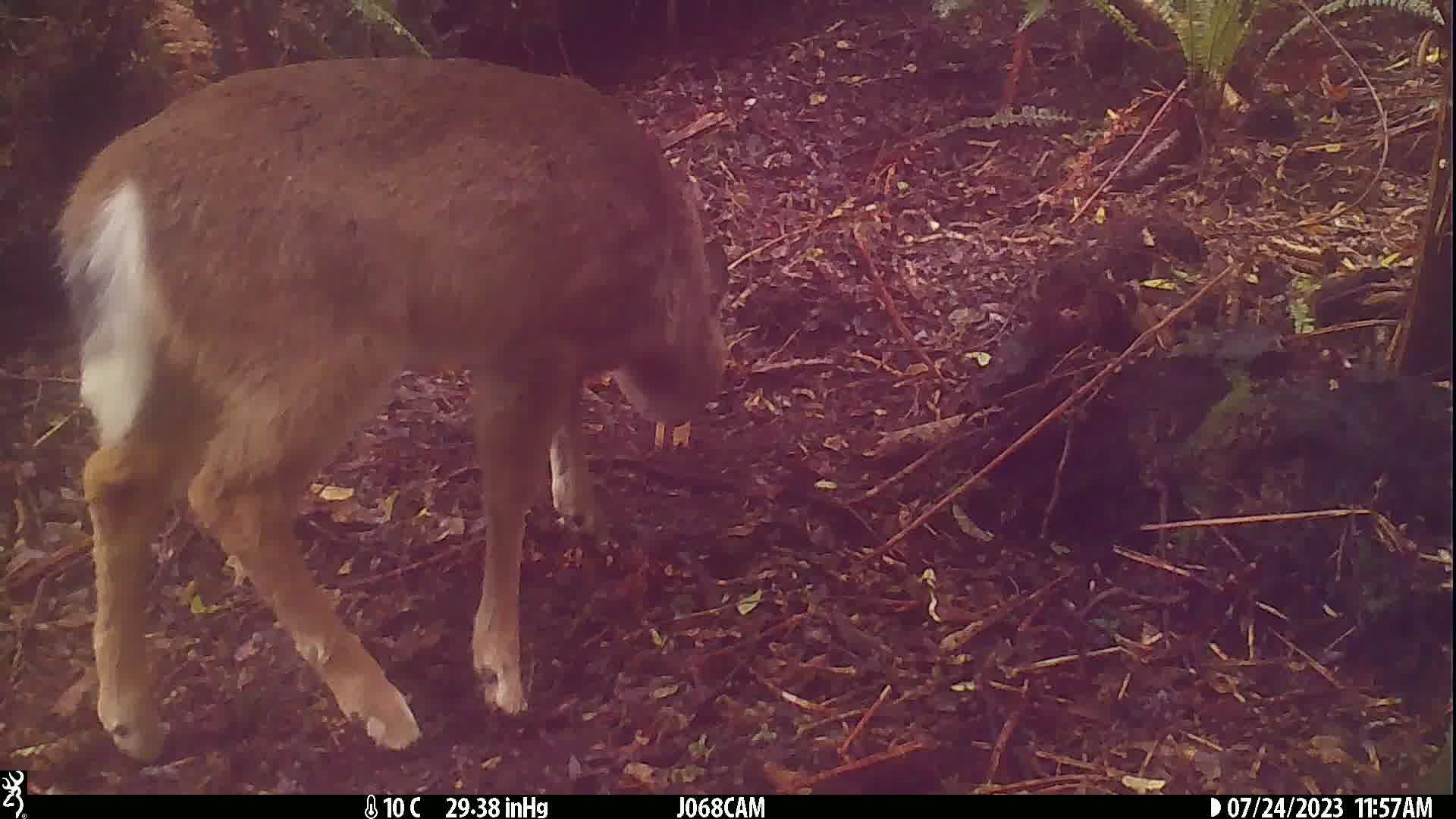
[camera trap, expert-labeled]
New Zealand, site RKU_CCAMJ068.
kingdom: Animalia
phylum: Chordata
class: Mammalia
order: Artiodactyla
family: Cervidae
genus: Odocoileus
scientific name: Odocoileus virginianus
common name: white-tailed deer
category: white tailed deer